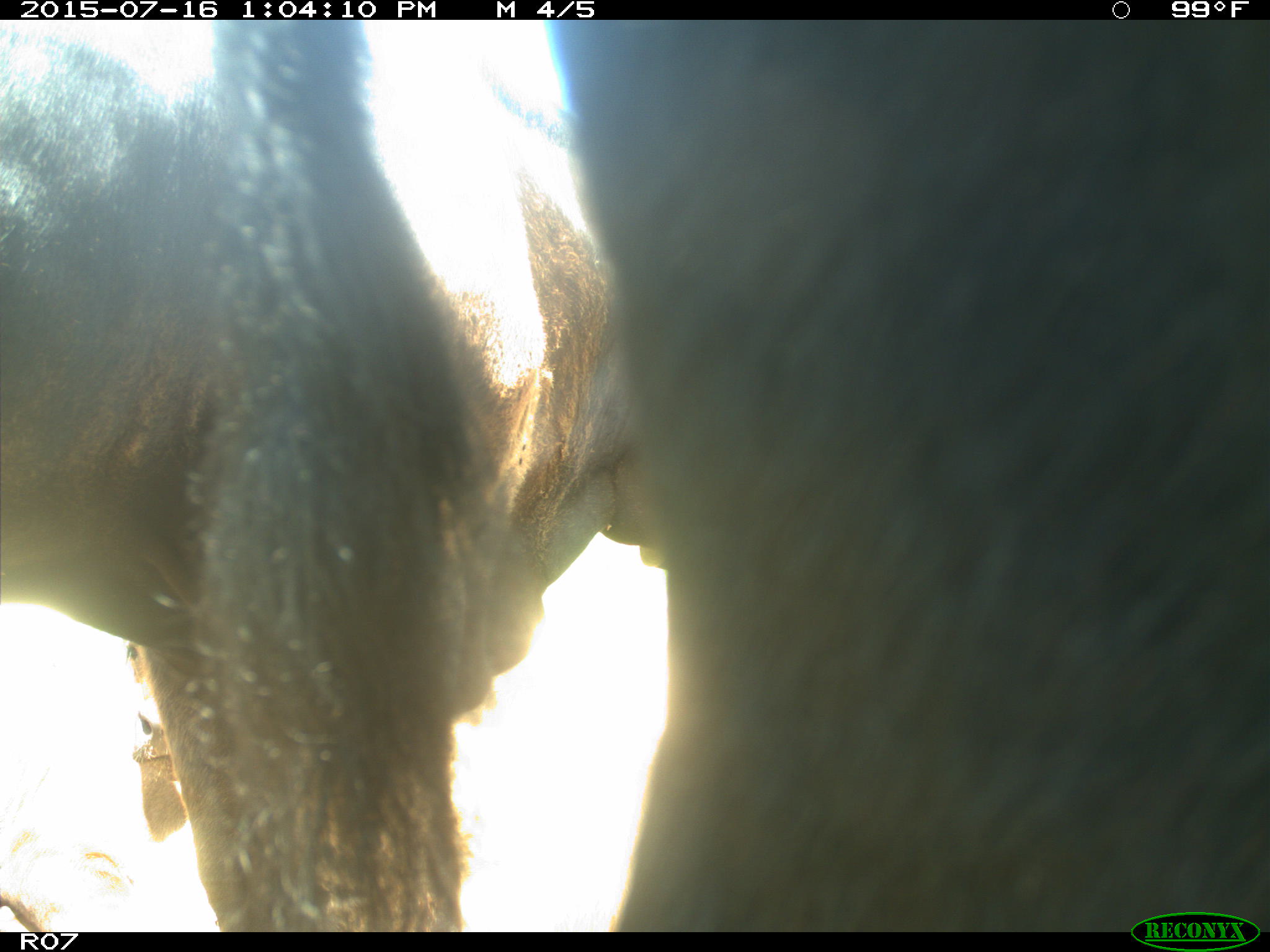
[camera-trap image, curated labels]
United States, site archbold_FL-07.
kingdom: Animalia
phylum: Chordata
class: Mammalia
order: Artiodactyla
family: Bovidae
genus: Bos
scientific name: Bos taurus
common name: domestic cow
Bos taurus (domestic cow).